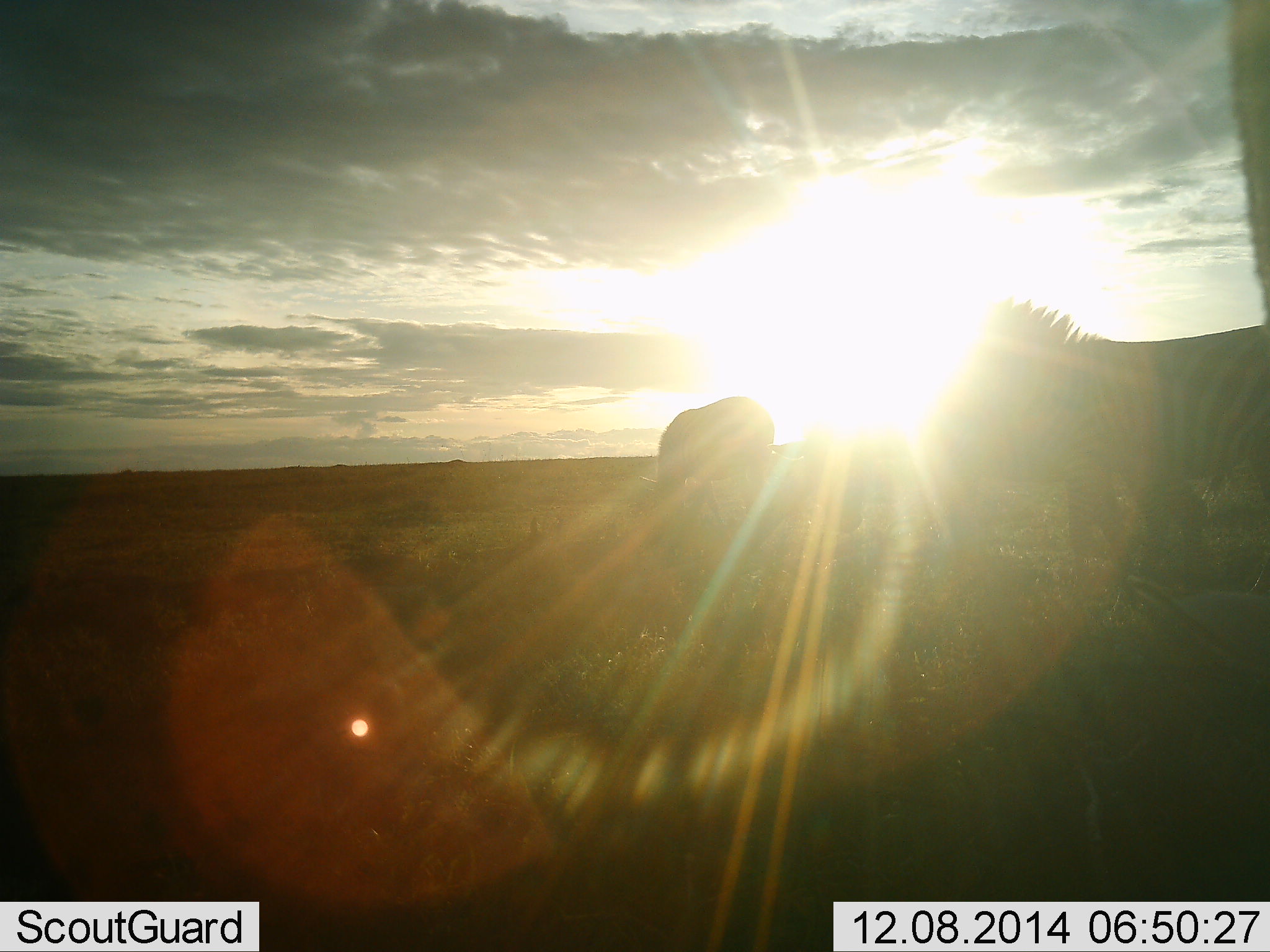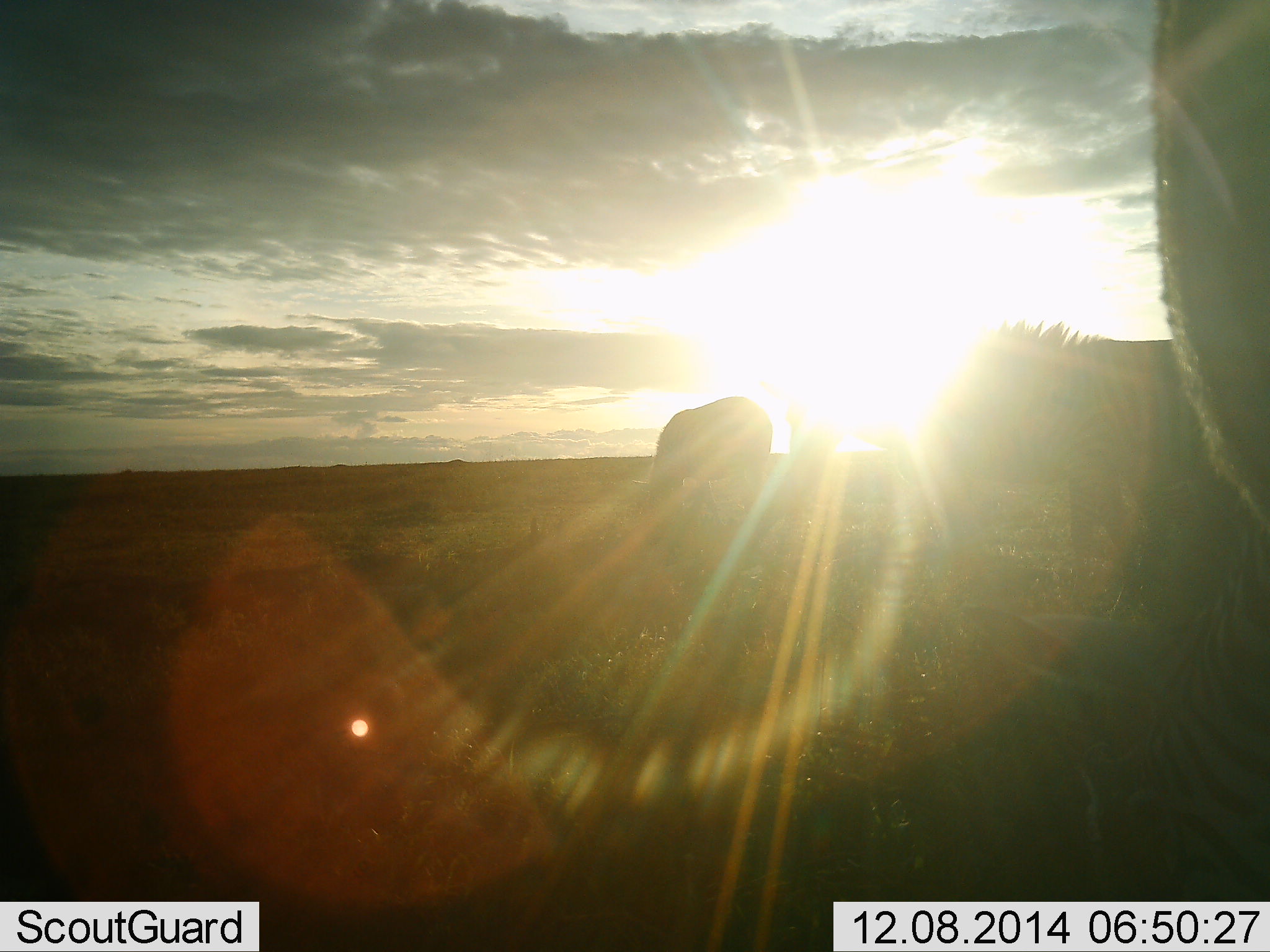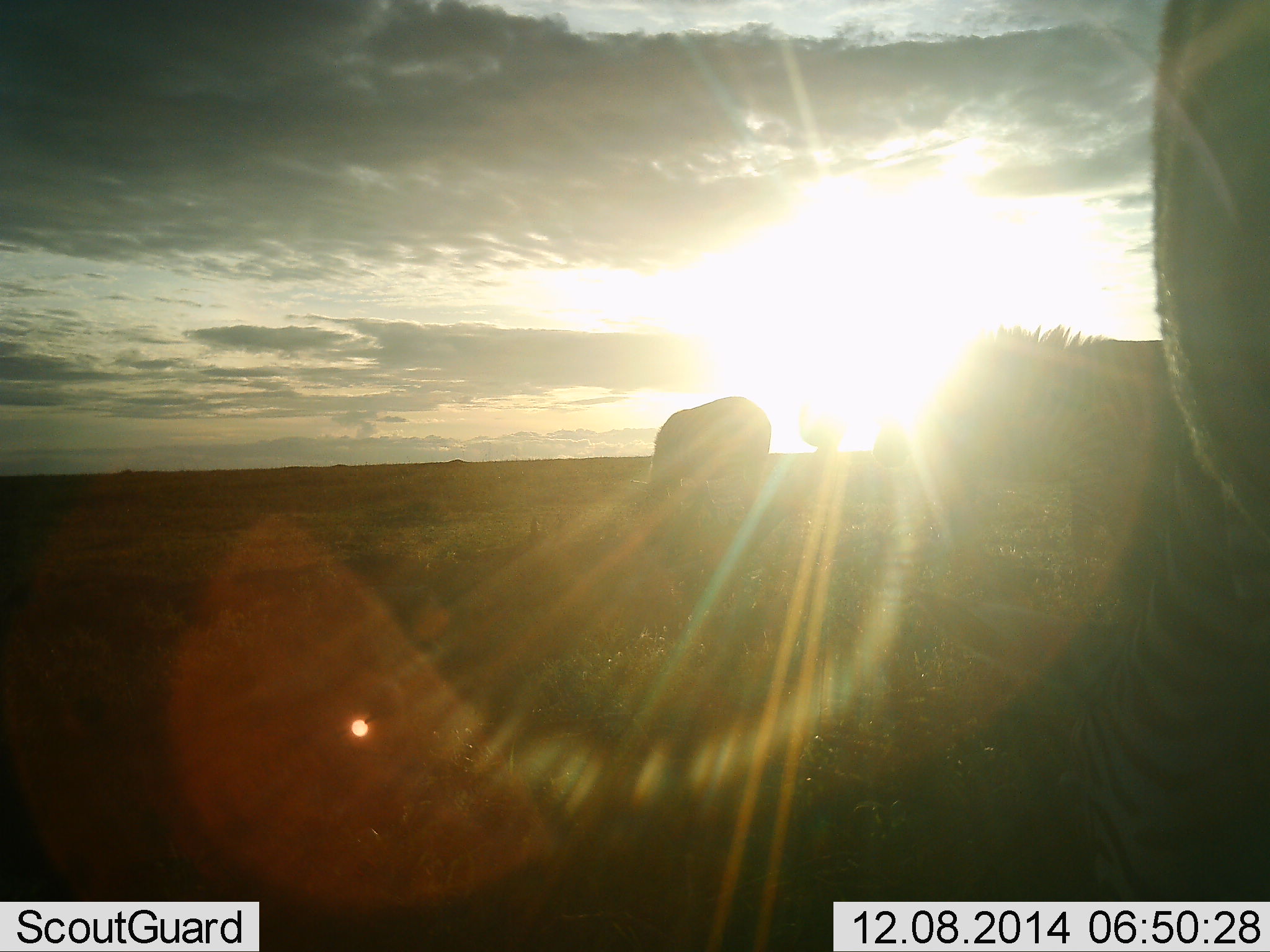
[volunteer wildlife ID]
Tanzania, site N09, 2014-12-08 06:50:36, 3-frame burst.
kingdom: Animalia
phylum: Chordata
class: Mammalia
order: Perissodactyla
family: Equidae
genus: Equus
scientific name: Equus quagga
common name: plains zebra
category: zebra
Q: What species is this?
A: Zebra (plains zebra) (Equus quagga).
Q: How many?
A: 3.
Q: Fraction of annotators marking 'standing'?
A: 82%.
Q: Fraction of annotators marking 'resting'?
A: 0%.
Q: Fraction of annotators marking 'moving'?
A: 18%.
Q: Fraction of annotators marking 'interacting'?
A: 0%.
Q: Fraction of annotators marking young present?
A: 0%.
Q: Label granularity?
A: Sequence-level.